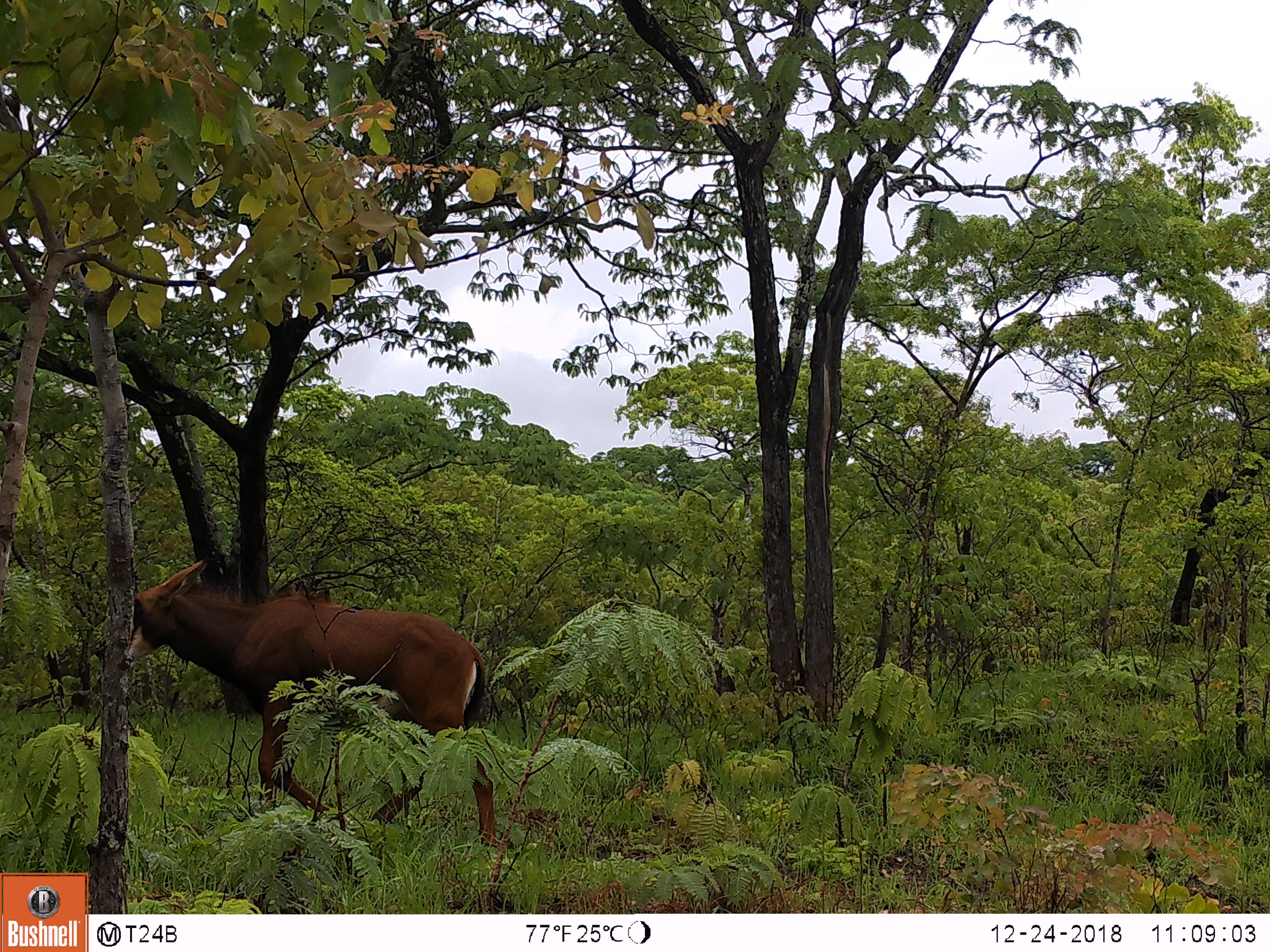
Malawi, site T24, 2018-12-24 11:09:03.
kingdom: Animalia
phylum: Chordata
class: Mammalia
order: Artiodactyla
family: Bovidae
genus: Hippotragus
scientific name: Hippotragus niger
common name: sable antelope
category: sable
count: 1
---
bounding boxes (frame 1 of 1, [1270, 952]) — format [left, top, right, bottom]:
sable: [103, 546, 526, 869]